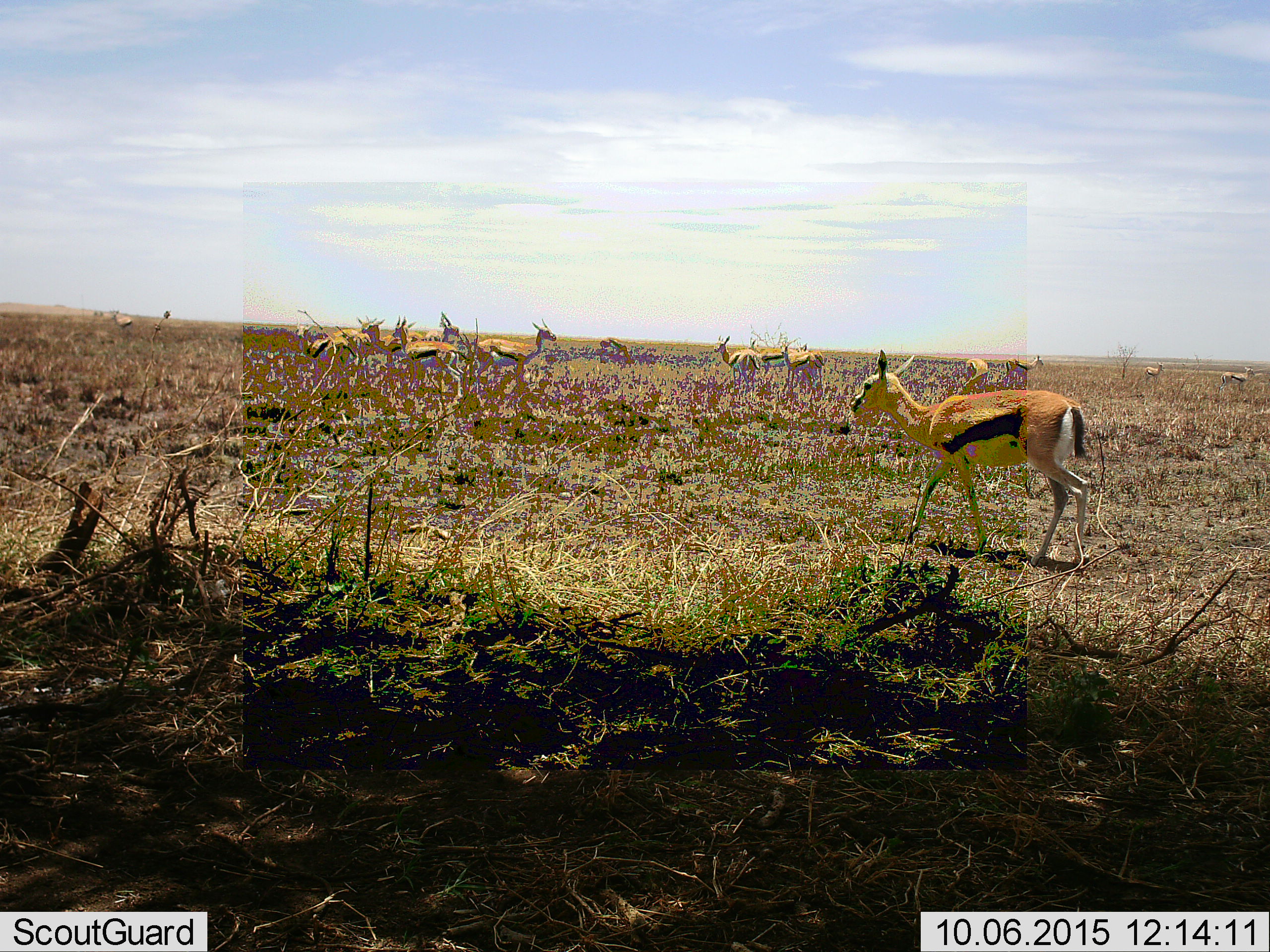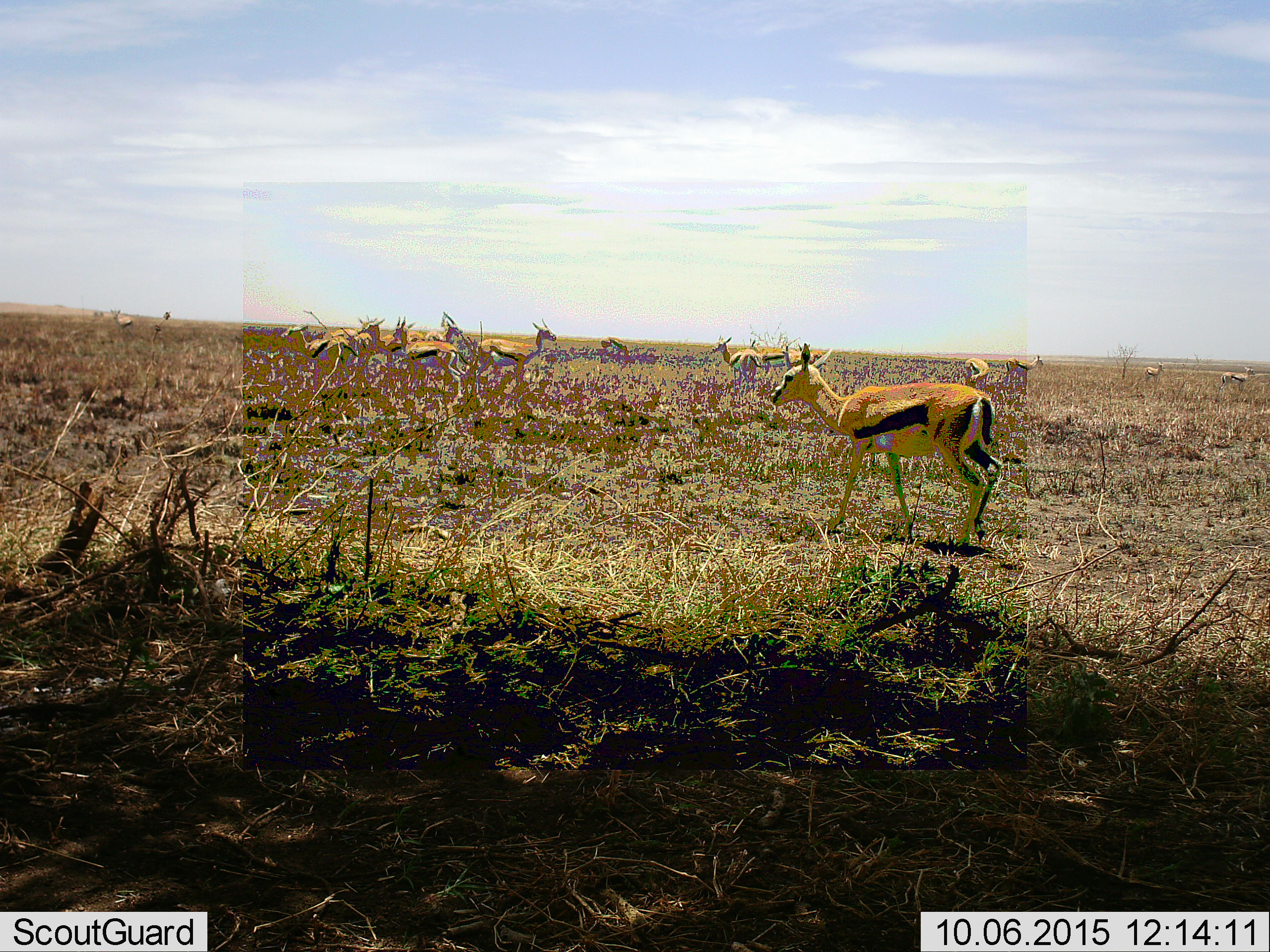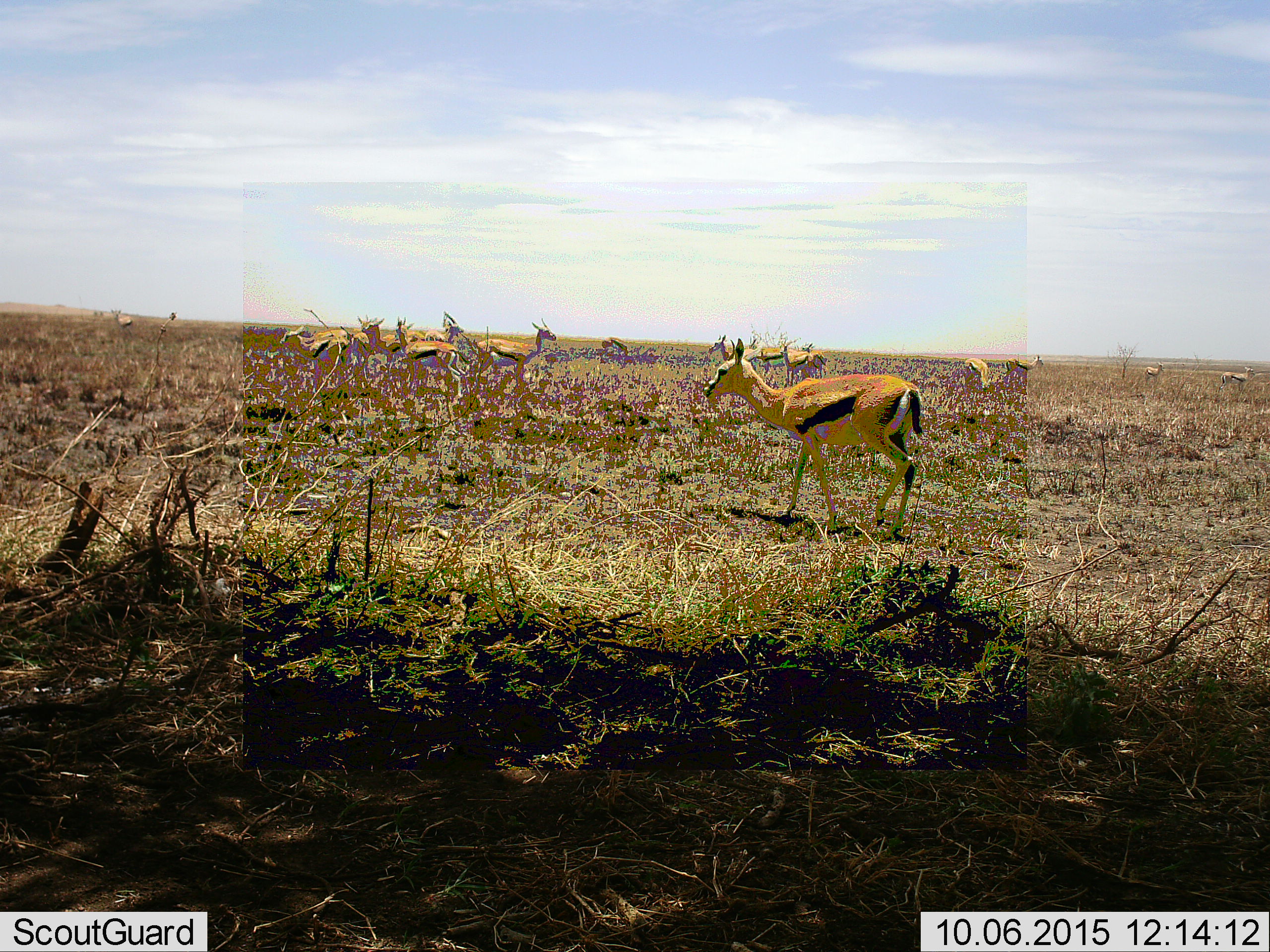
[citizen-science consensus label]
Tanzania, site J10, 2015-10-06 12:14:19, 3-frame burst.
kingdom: Animalia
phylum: Chordata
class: Mammalia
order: Artiodactyla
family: Bovidae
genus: Eudorcas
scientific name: Eudorcas thomsonii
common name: thomson's gazelle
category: gazellethomsons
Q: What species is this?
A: Gazellethomsons (thomson's gazelle) (Eudorcas thomsonii).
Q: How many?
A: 11-50.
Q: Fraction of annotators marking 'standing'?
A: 100%.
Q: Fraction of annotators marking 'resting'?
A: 0%.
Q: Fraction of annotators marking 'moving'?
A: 70%.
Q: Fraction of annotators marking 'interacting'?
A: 0%.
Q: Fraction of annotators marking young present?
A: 10%.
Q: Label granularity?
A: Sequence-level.